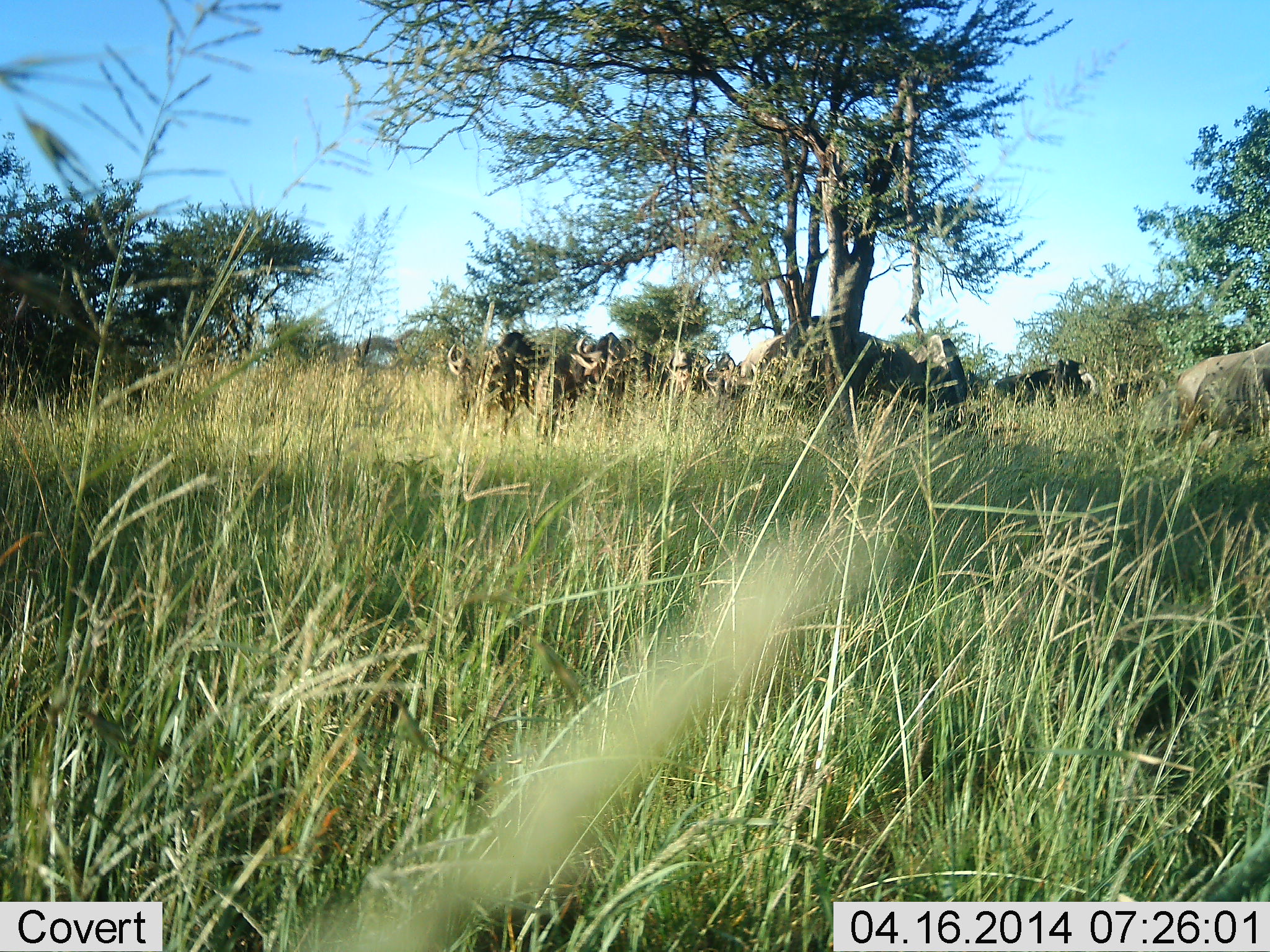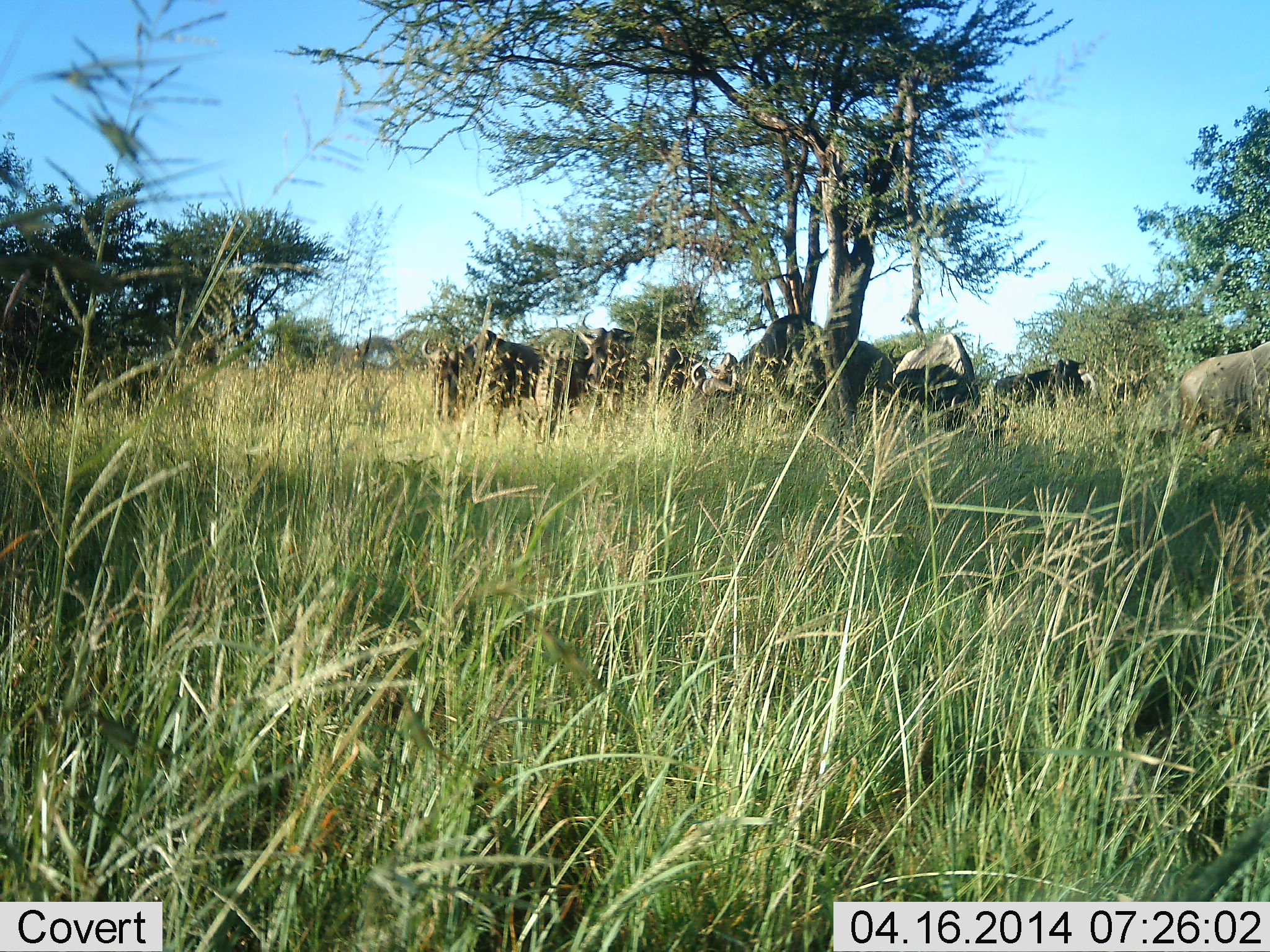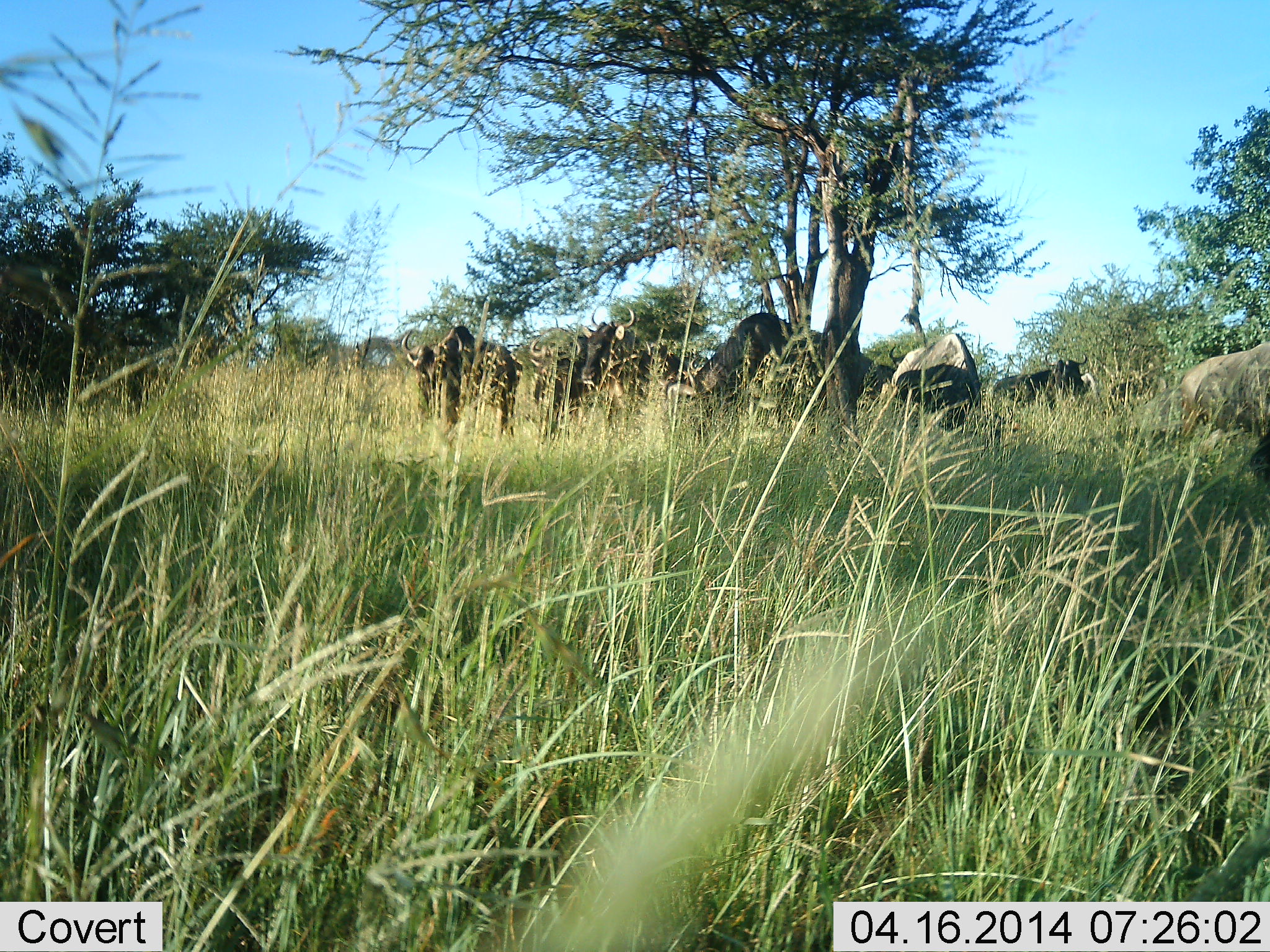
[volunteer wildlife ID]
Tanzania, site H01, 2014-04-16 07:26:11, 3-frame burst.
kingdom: Animalia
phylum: Chordata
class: Mammalia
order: Artiodactyla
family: Bovidae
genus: Connochaetes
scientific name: Connochaetes taurinus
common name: blue wildebeest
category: wildebeest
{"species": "wildebeest (blue wildebeest) (Connochaetes taurinus)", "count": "10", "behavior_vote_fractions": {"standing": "90%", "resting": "10%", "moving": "50%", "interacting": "0%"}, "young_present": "0%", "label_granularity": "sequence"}